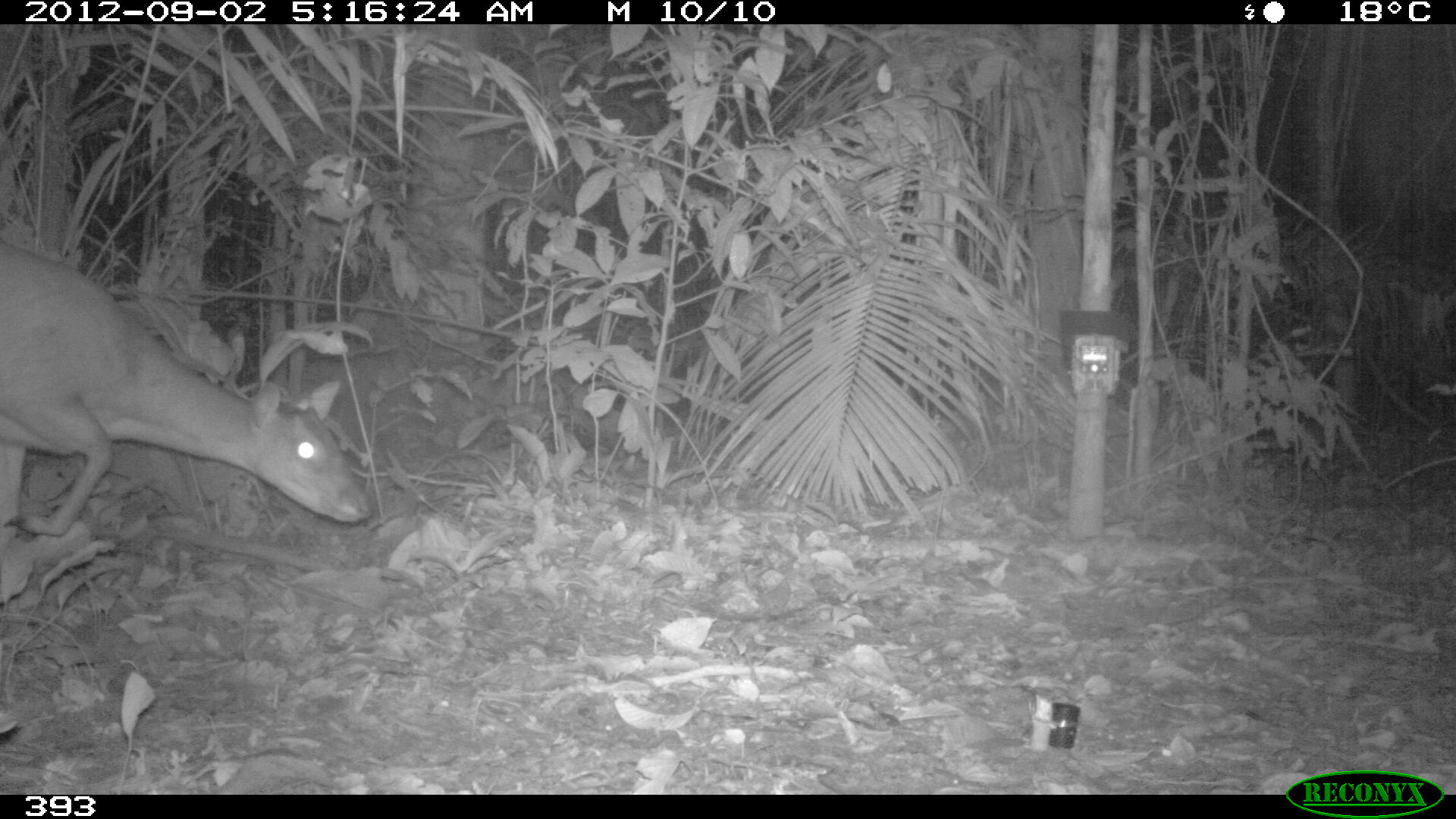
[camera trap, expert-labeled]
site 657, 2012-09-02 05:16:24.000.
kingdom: Animalia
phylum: Chordata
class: Mammalia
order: Artiodactyla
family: Cervidae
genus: Mazama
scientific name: Mazama americana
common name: red brocket